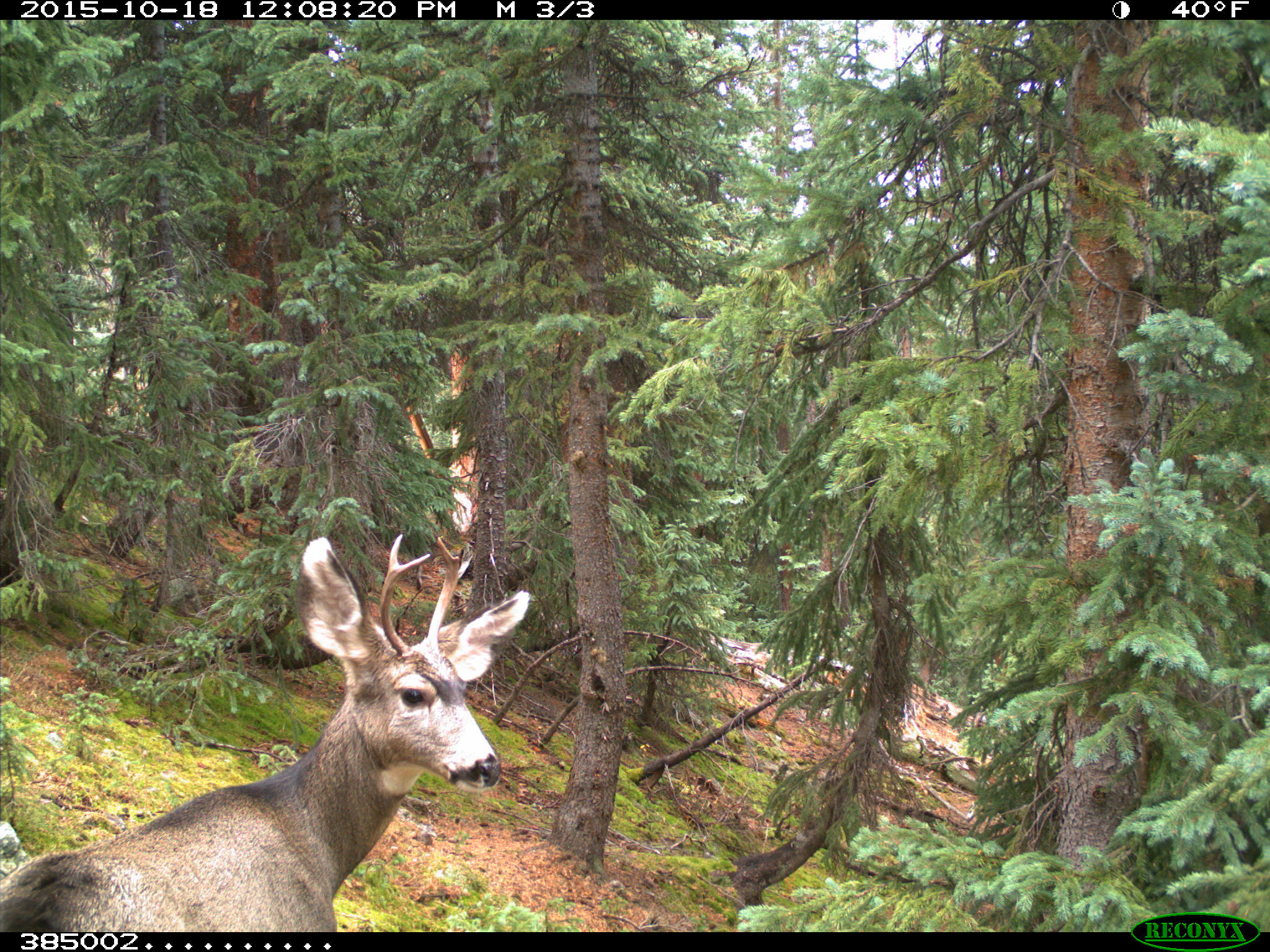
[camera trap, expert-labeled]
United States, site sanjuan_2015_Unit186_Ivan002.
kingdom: Animalia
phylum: Chordata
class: Mammalia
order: Artiodactyla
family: Cervidae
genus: Odocoileus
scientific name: Odocoileus hemionus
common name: mule deer